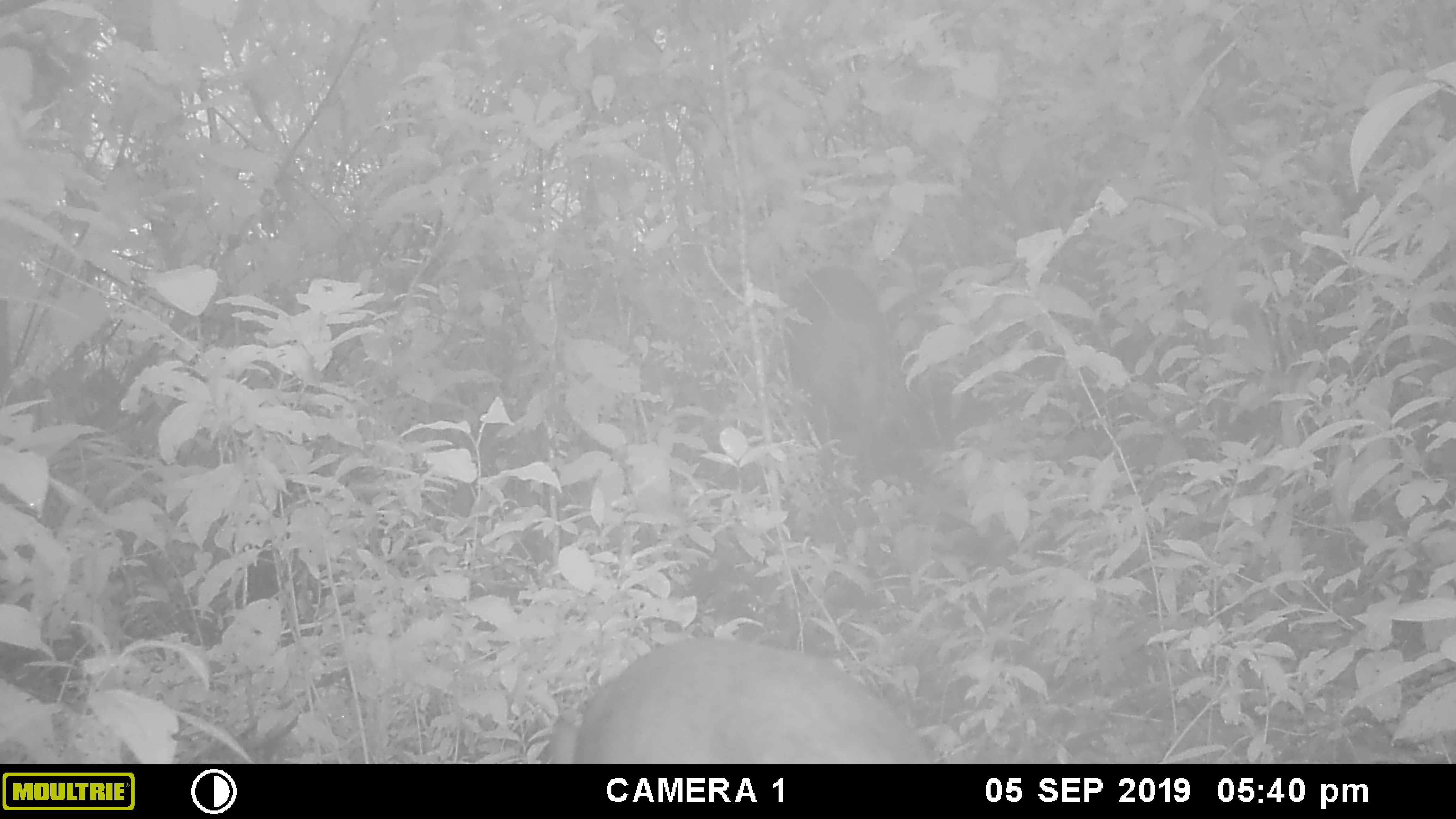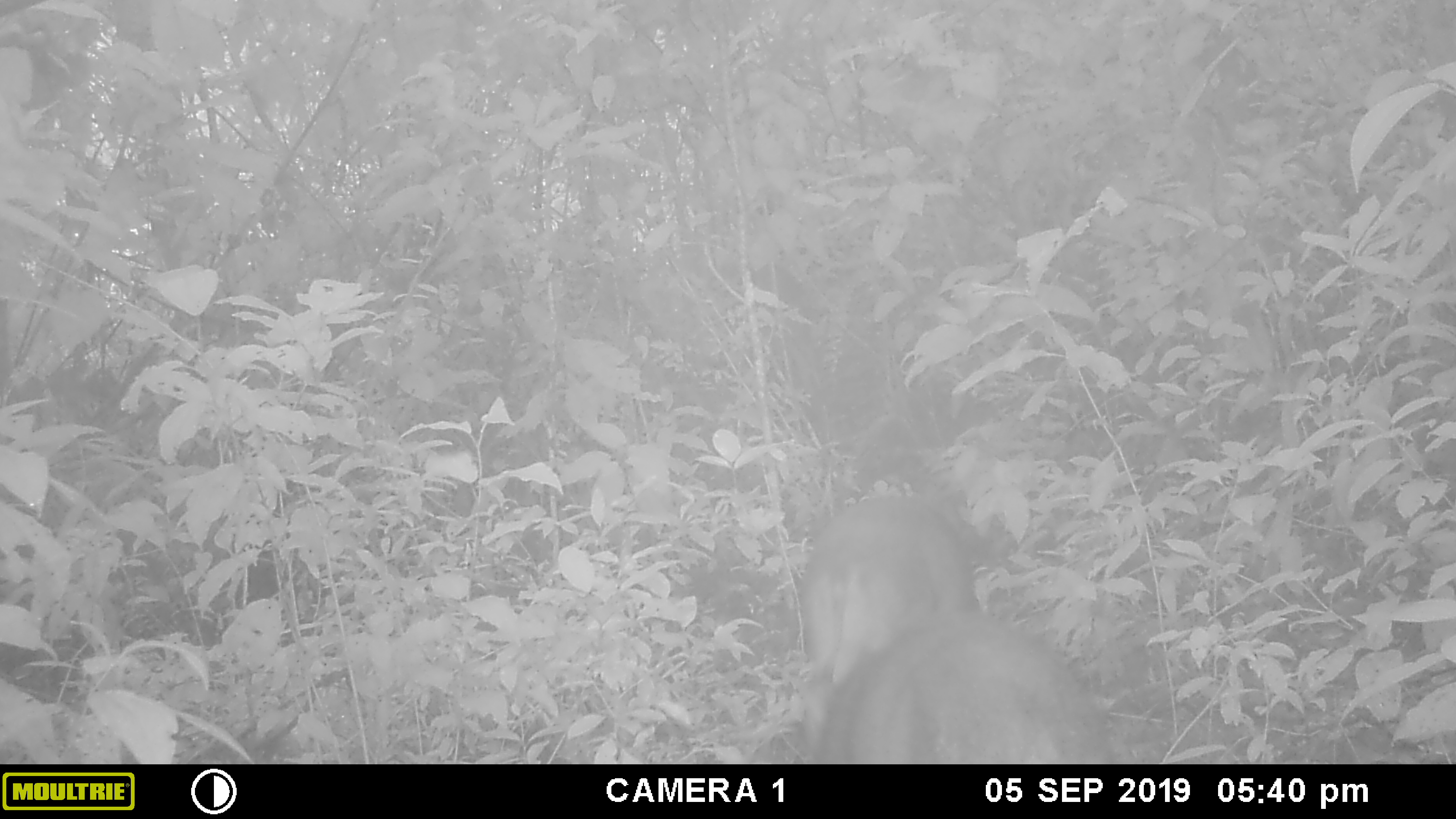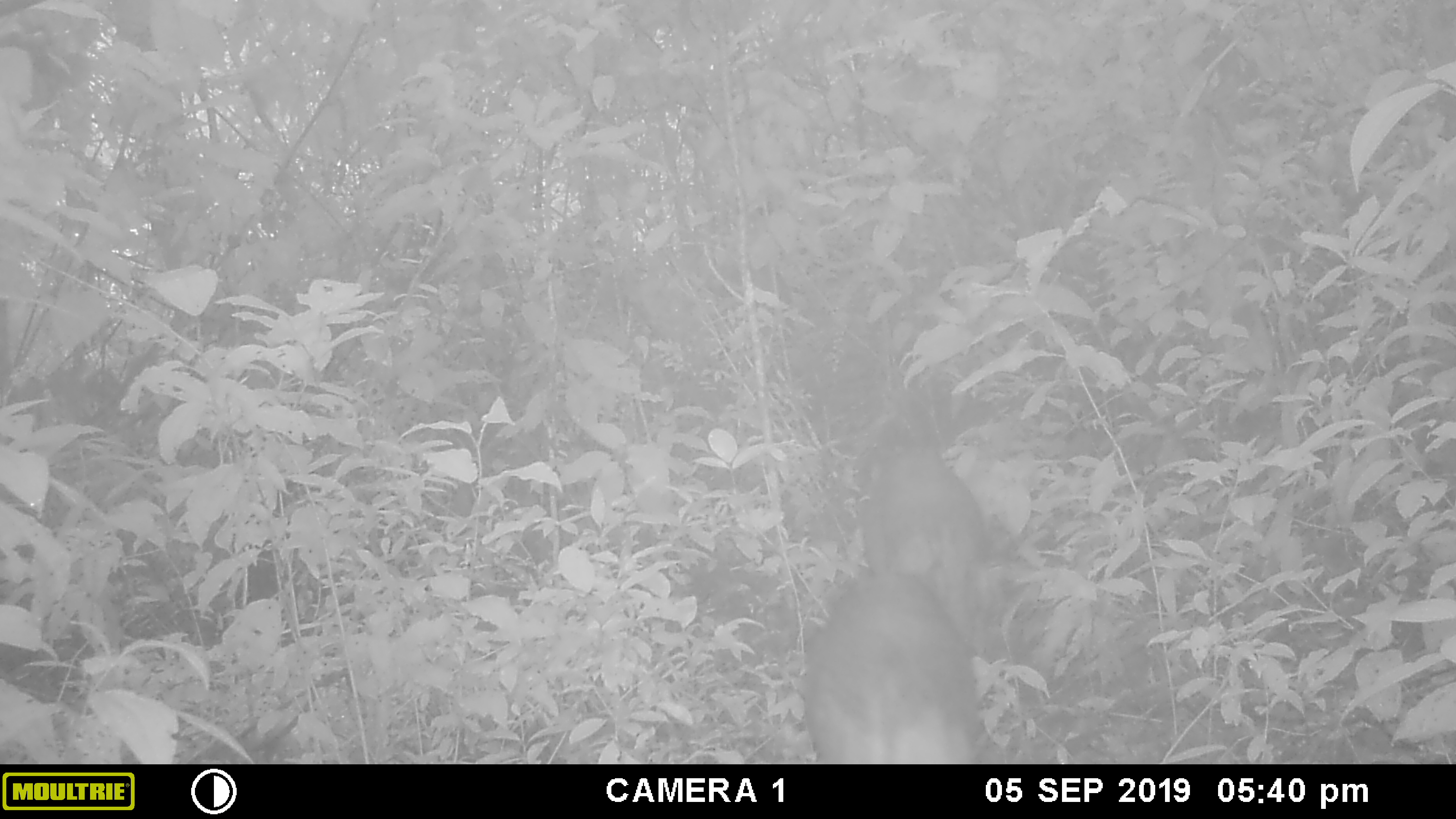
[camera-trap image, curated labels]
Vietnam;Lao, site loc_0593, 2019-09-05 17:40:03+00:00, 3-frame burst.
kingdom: Animalia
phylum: Chordata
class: Mammalia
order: Artiodactyla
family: Suidae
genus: Sus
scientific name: Sus scrofa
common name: eurasian wild pig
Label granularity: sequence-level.